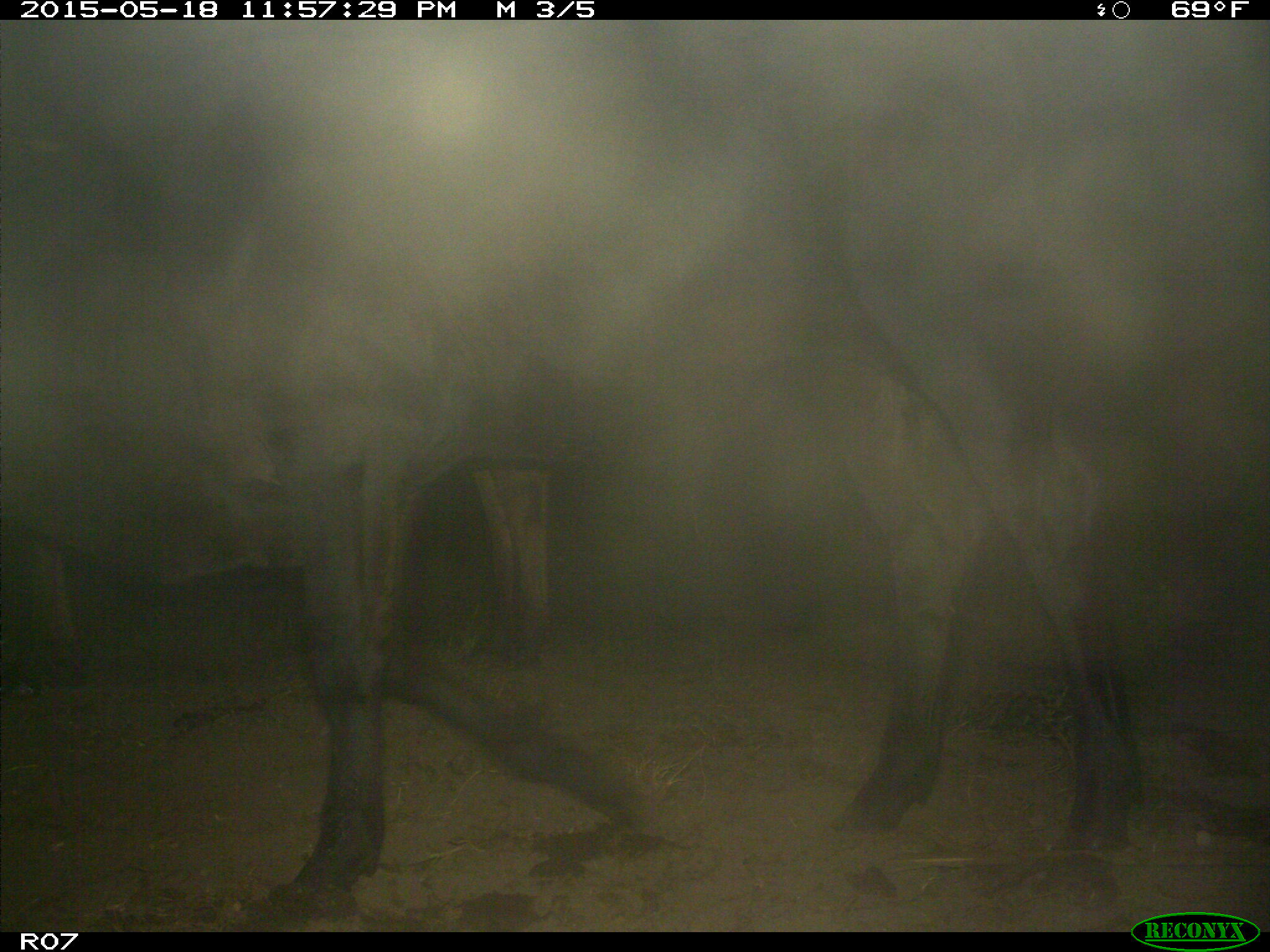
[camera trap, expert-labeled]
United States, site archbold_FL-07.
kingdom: Animalia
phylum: Chordata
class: Mammalia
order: Artiodactyla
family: Bovidae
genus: Bos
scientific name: Bos taurus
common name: domestic cow